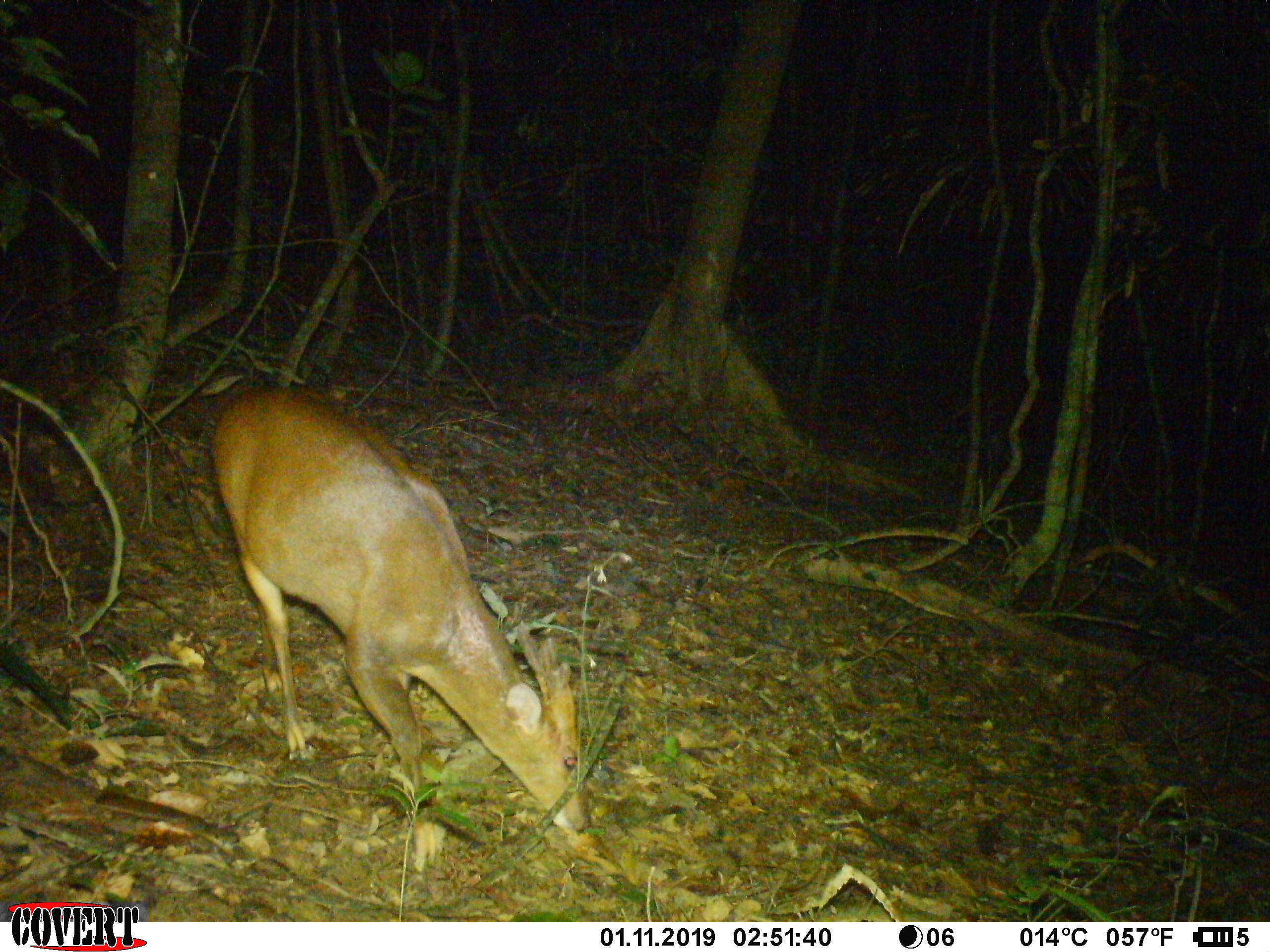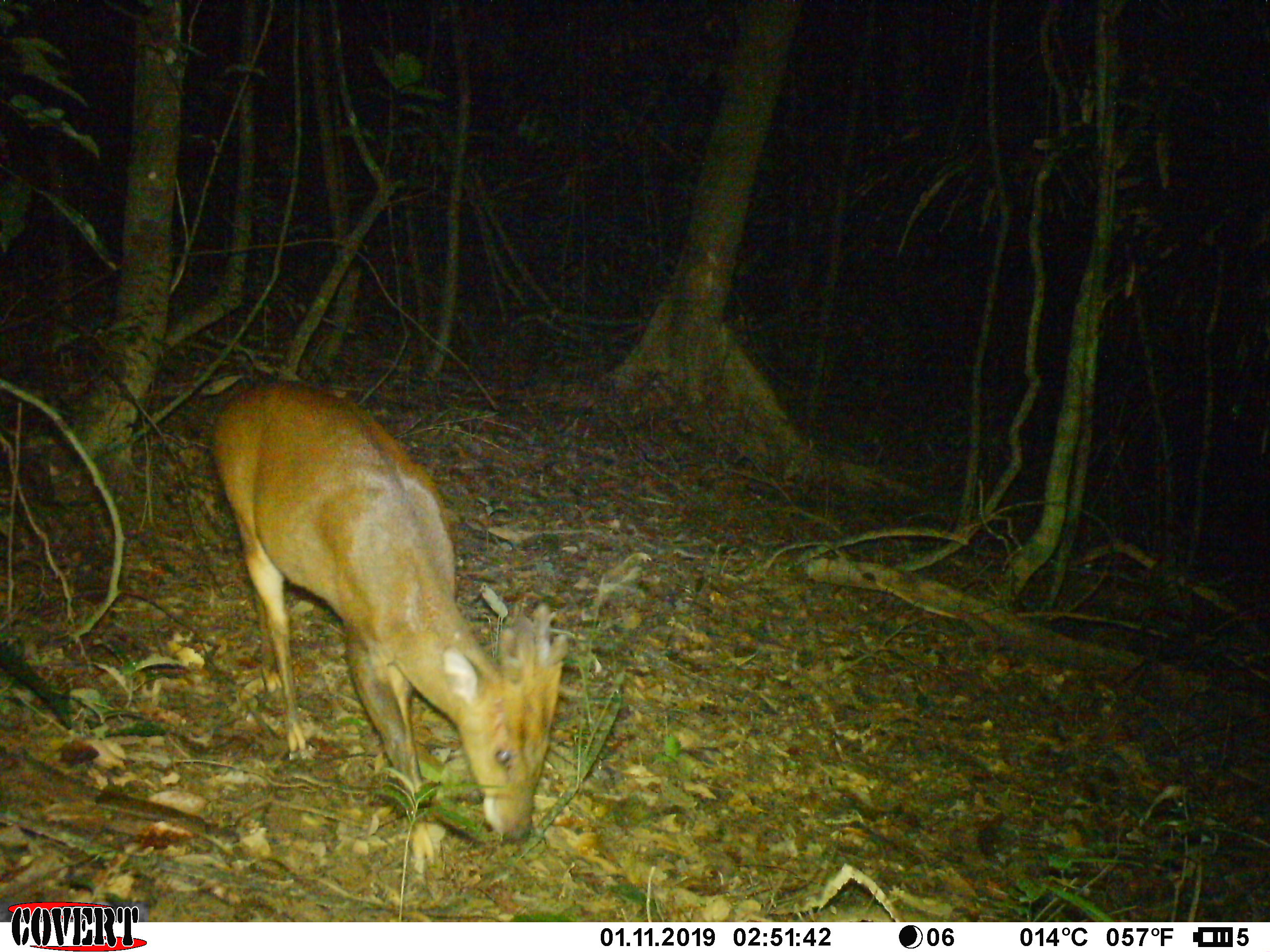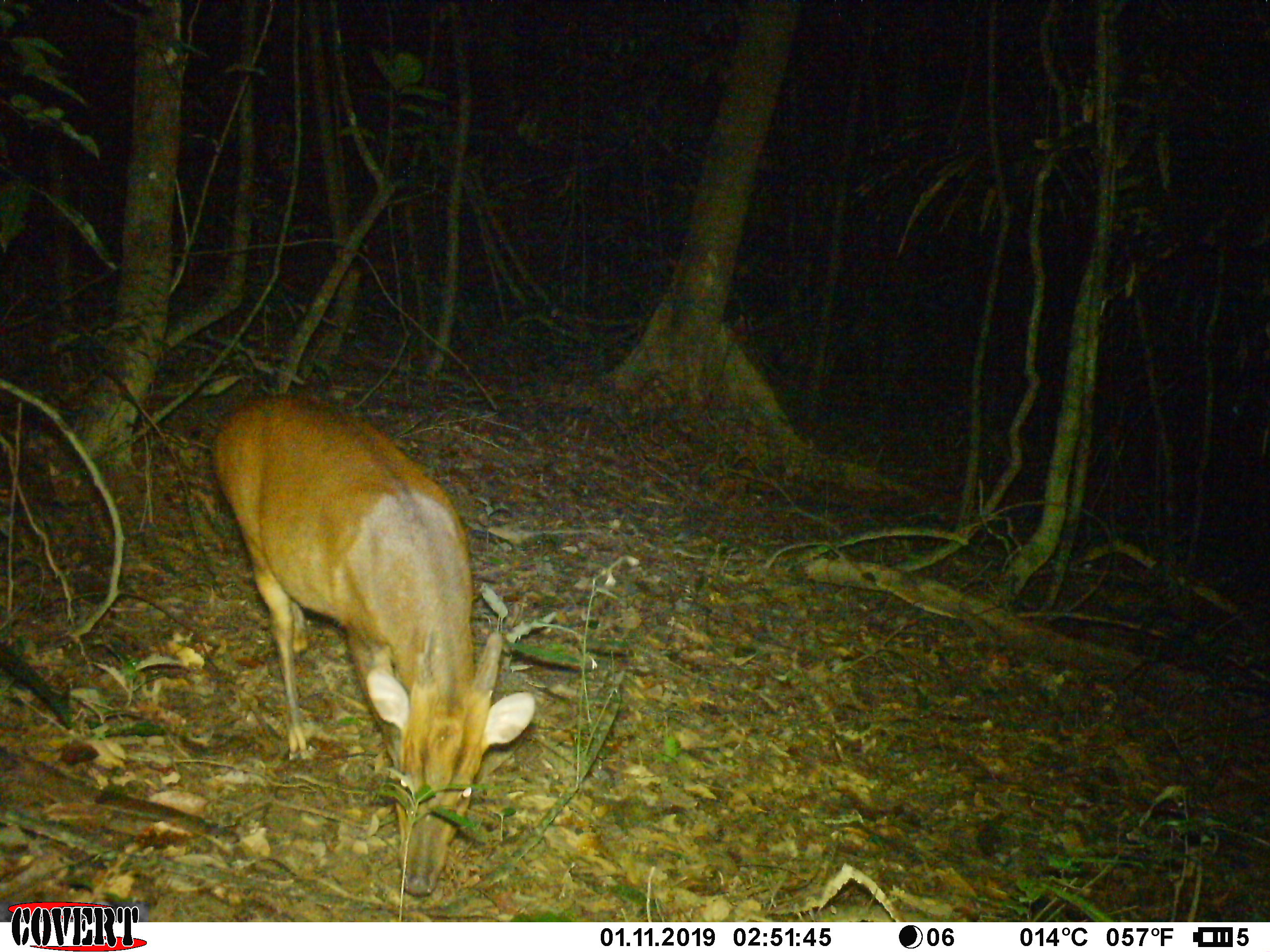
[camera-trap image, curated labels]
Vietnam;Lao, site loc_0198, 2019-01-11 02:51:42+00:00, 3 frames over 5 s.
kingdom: Animalia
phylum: Chordata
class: Mammalia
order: Artiodactyla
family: Cervidae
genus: Muntiacus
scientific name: Muntiacus vuquangensis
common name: large-antlered muntjac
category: large antlered muntjac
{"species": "large antlered muntjac (large-antlered muntjac) (Muntiacus vuquangensis)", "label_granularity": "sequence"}